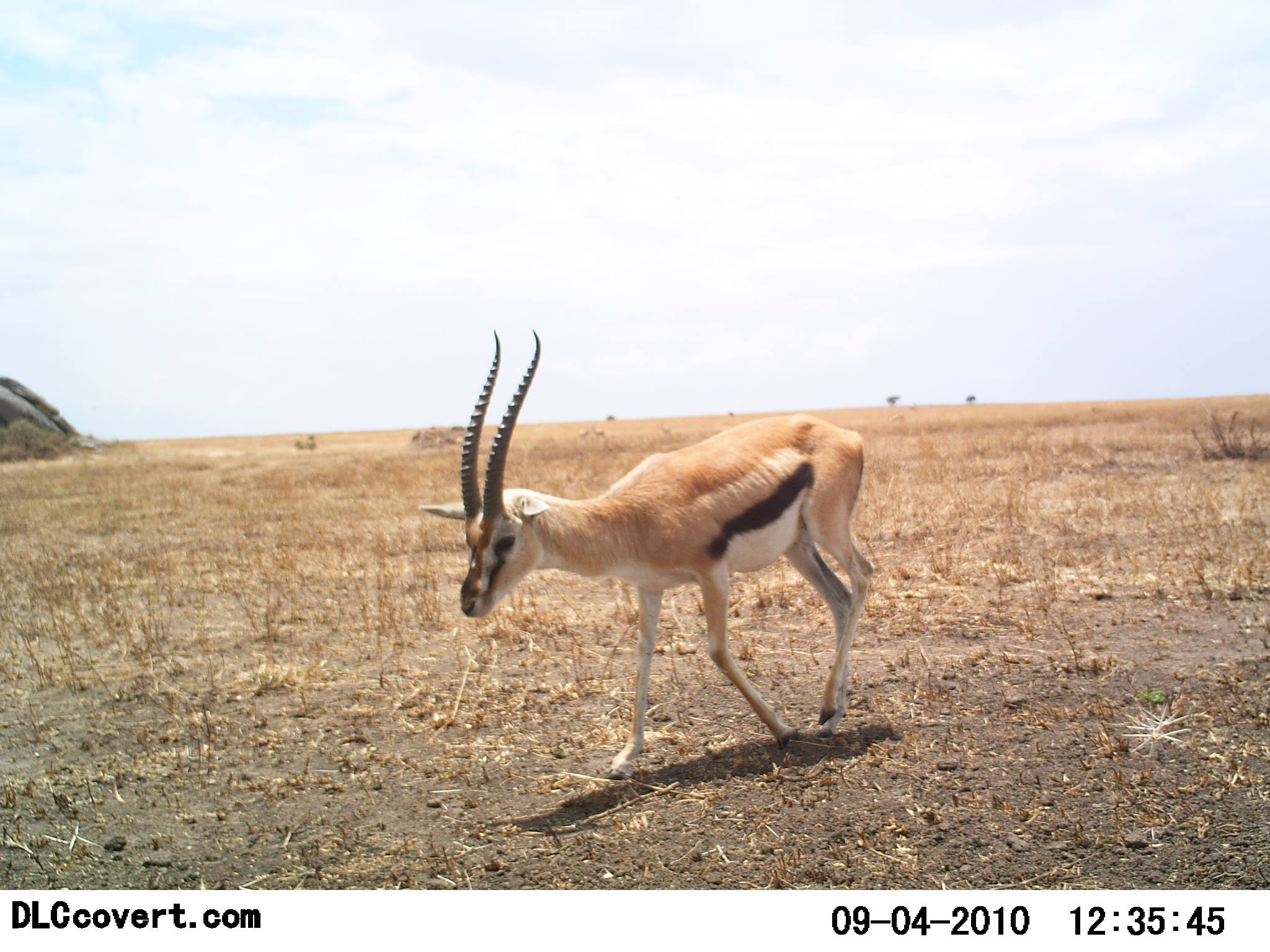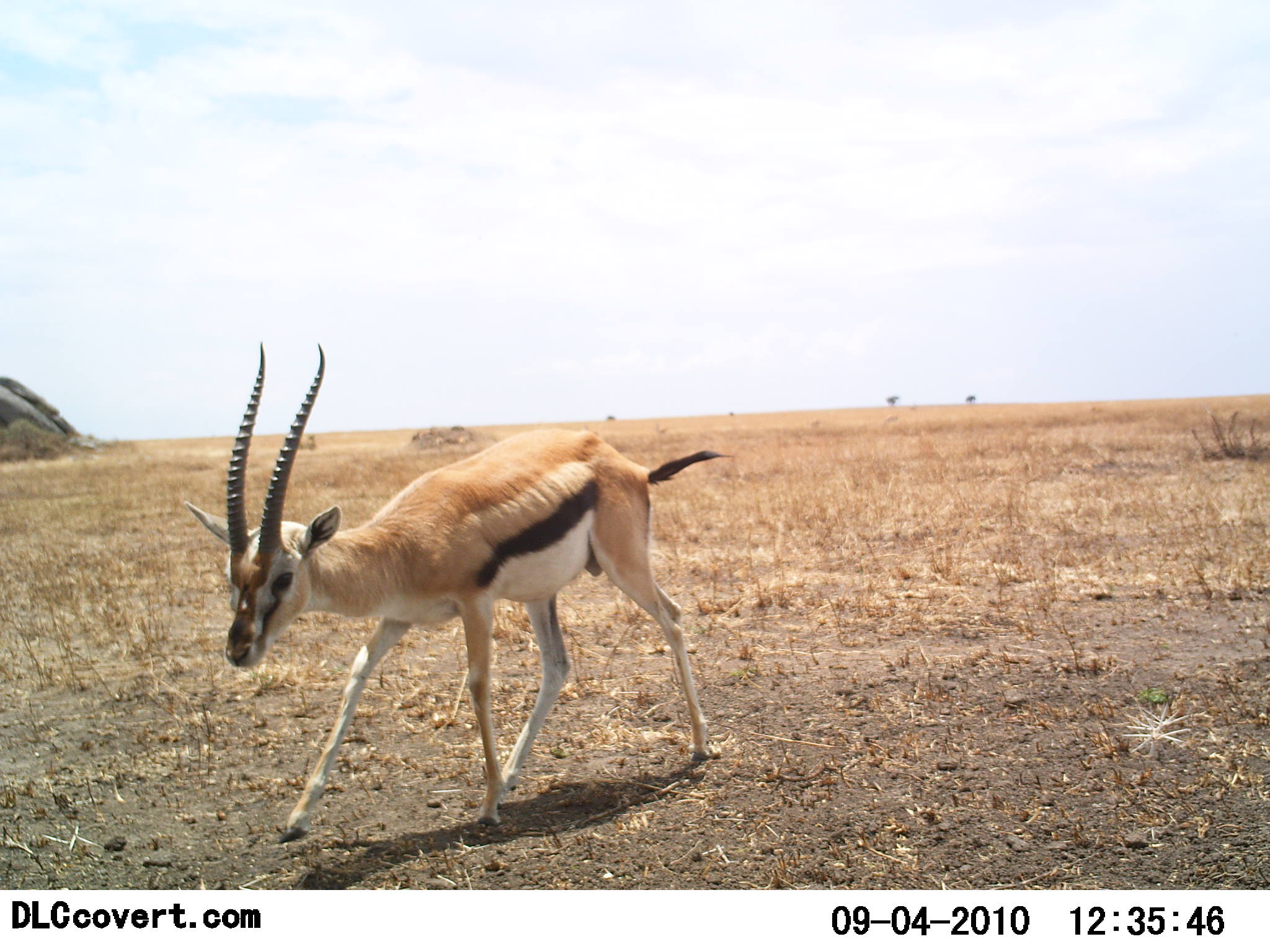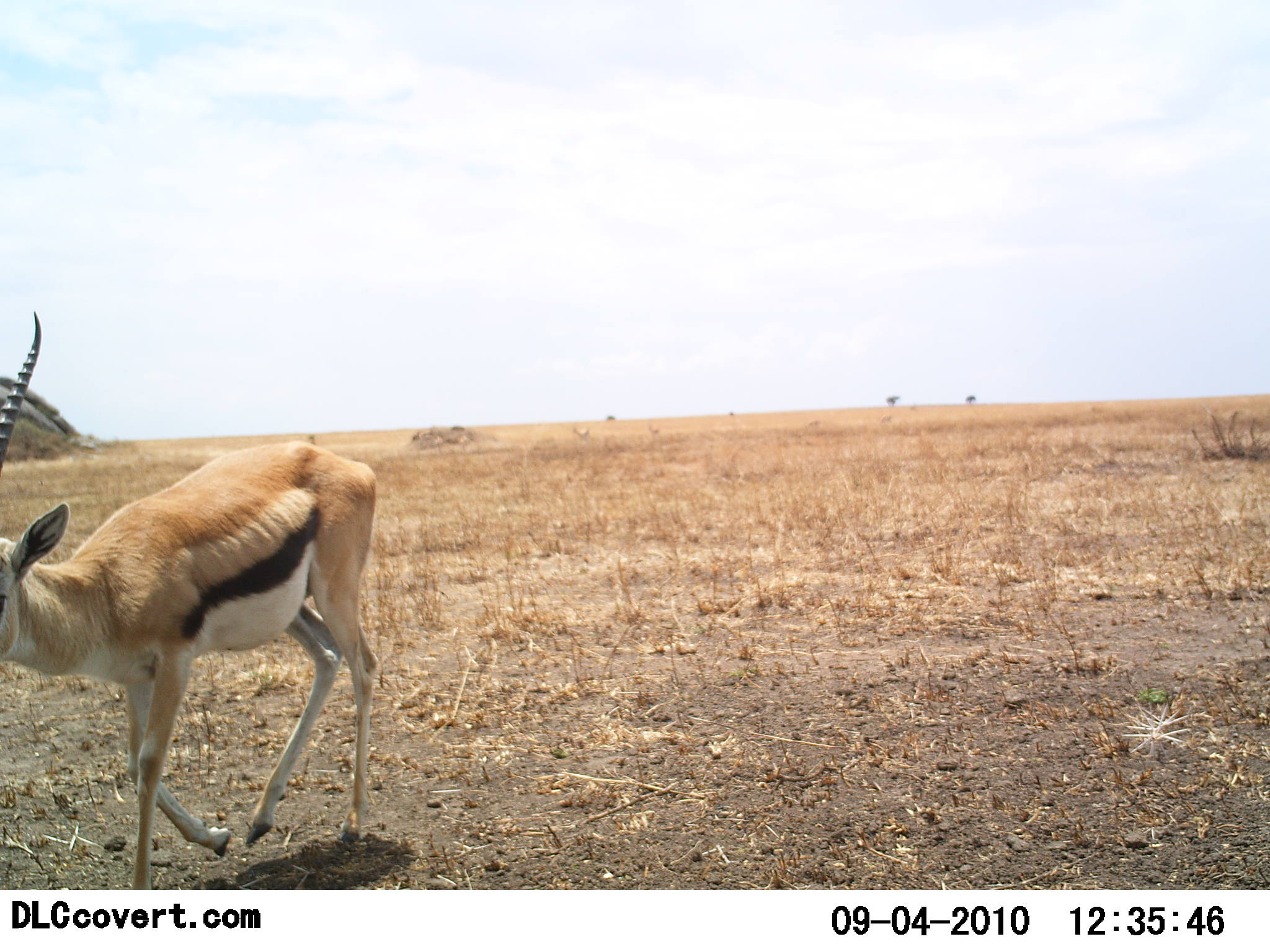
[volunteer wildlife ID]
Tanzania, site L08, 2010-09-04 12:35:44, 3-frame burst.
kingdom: Animalia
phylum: Chordata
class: Mammalia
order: Artiodactyla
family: Bovidae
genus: Eudorcas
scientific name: Eudorcas thomsonii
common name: thomson's gazelle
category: gazellethomsons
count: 1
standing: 12%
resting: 0%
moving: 100%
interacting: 0%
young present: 0%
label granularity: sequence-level